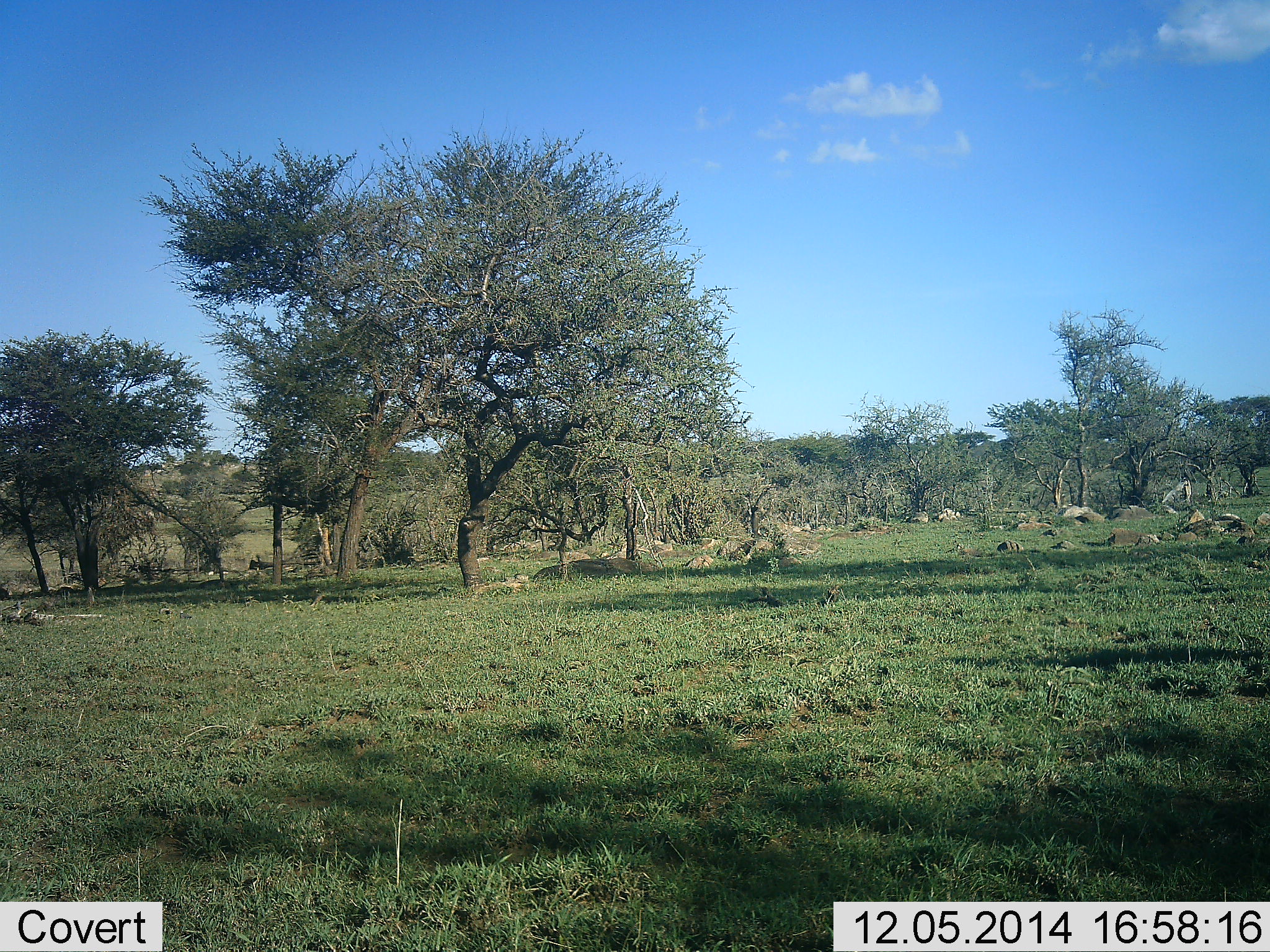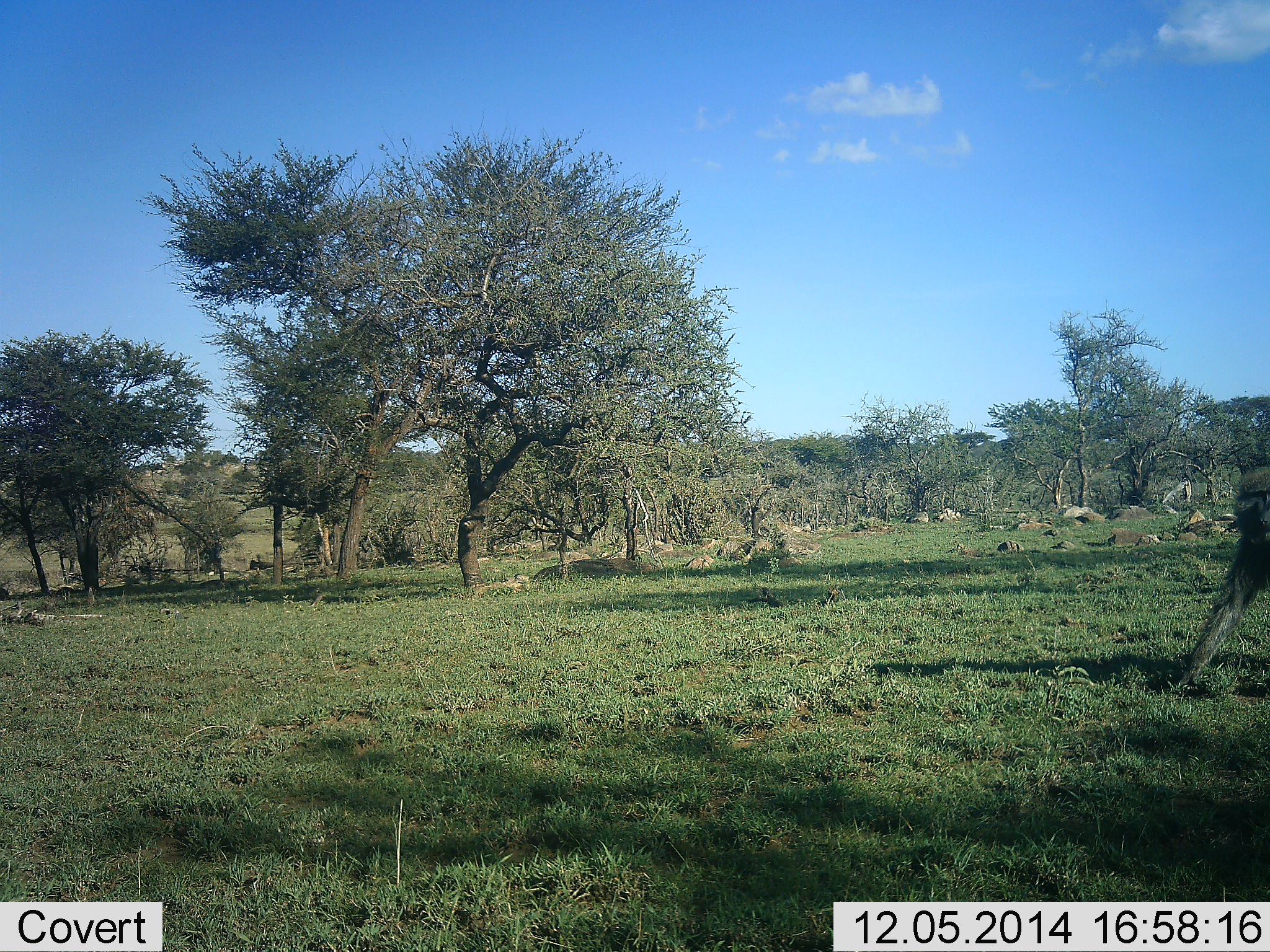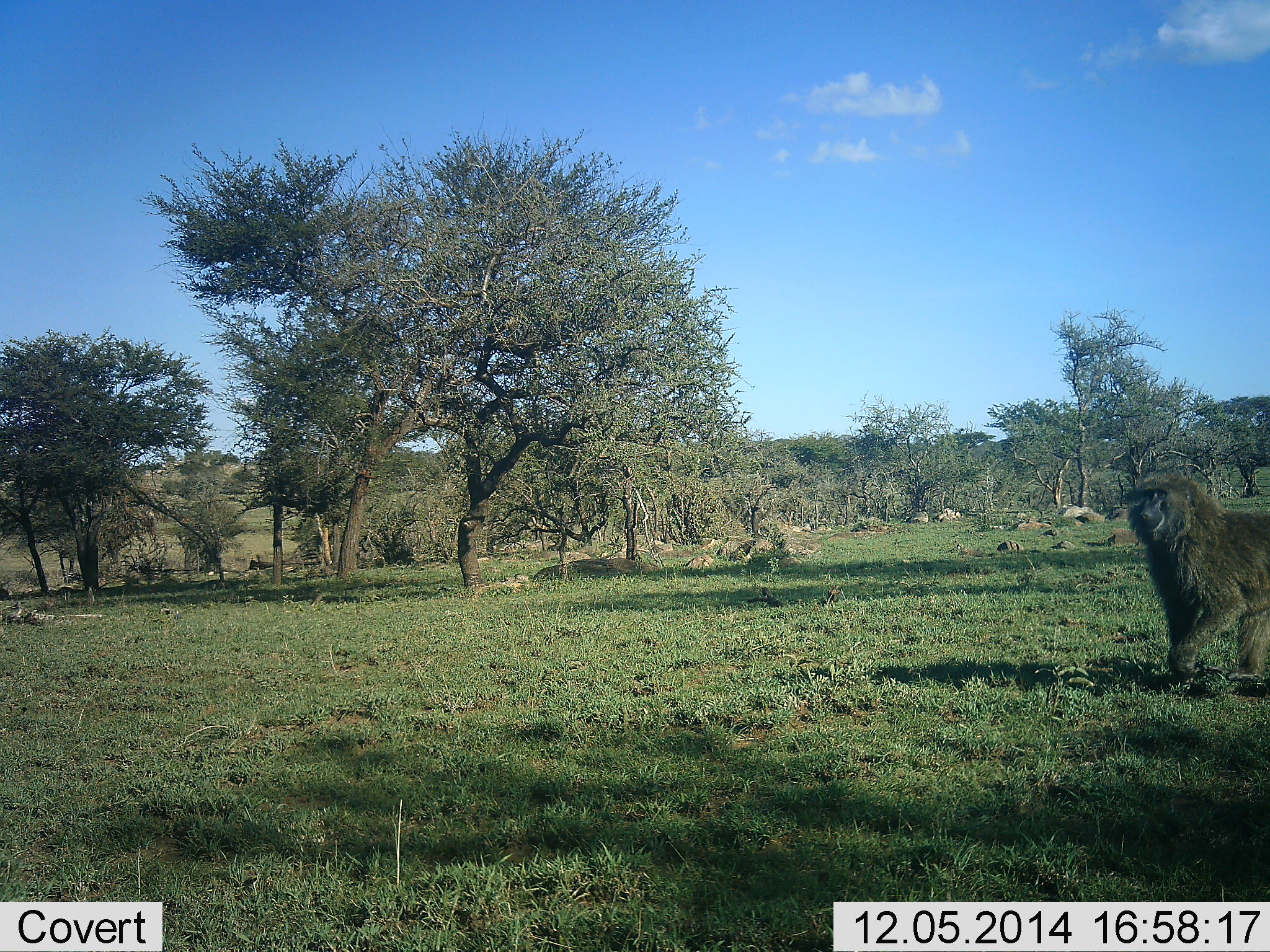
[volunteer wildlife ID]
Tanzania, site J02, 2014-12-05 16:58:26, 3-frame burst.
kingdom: Animalia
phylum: Chordata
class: Mammalia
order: Primates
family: Cercopithecidae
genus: Papio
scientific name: Papio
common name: baboon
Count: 1.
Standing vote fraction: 0%.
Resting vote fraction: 0%.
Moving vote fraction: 100%.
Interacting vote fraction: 0%.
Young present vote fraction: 0%.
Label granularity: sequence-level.